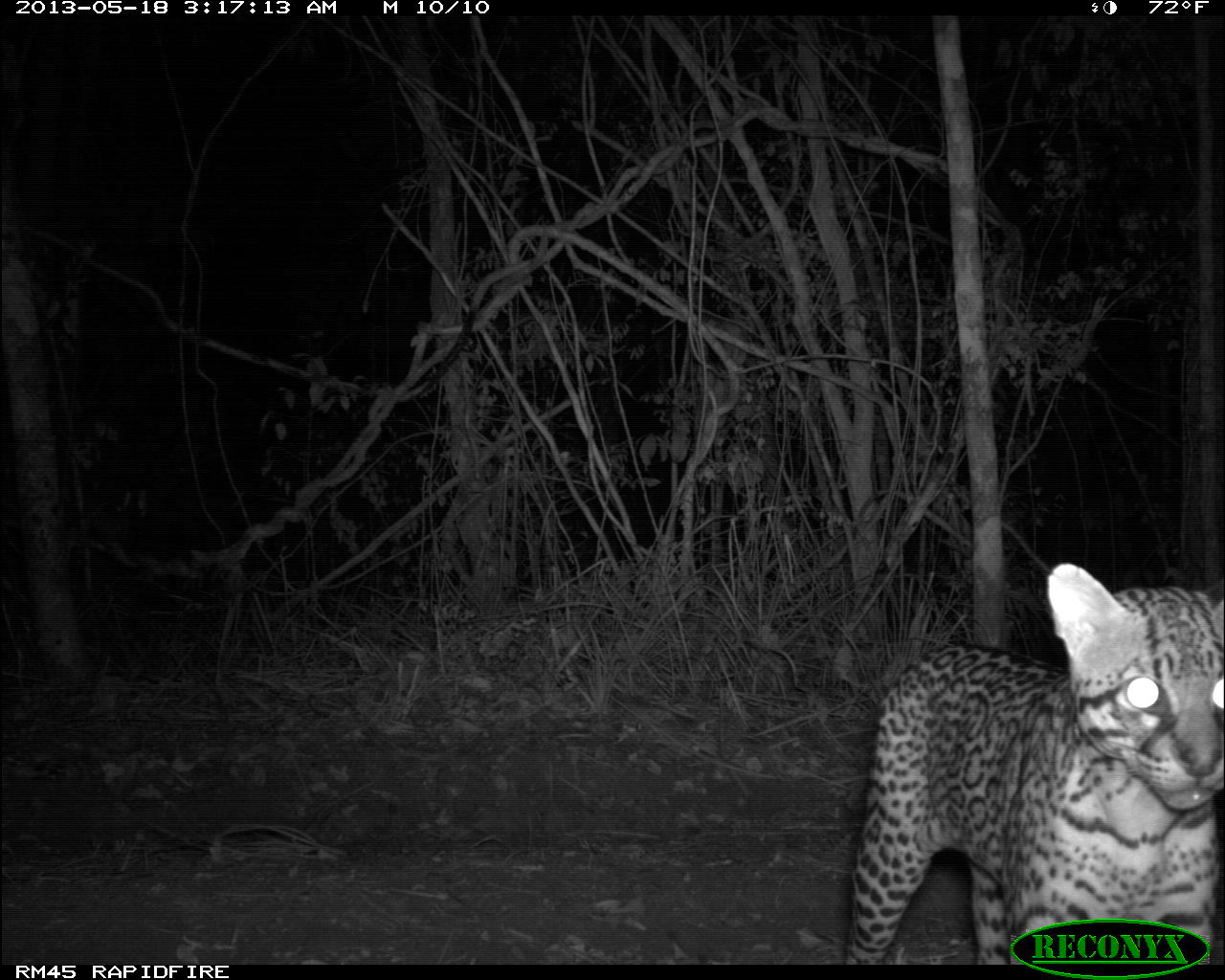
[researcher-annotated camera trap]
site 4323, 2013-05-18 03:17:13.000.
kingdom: Animalia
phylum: Chordata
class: Mammalia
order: Carnivora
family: Felidae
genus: Leopardus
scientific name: Leopardus pardalis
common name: ocelot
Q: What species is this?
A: Leopardus pardalis (ocelot).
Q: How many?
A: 1.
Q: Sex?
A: Male.